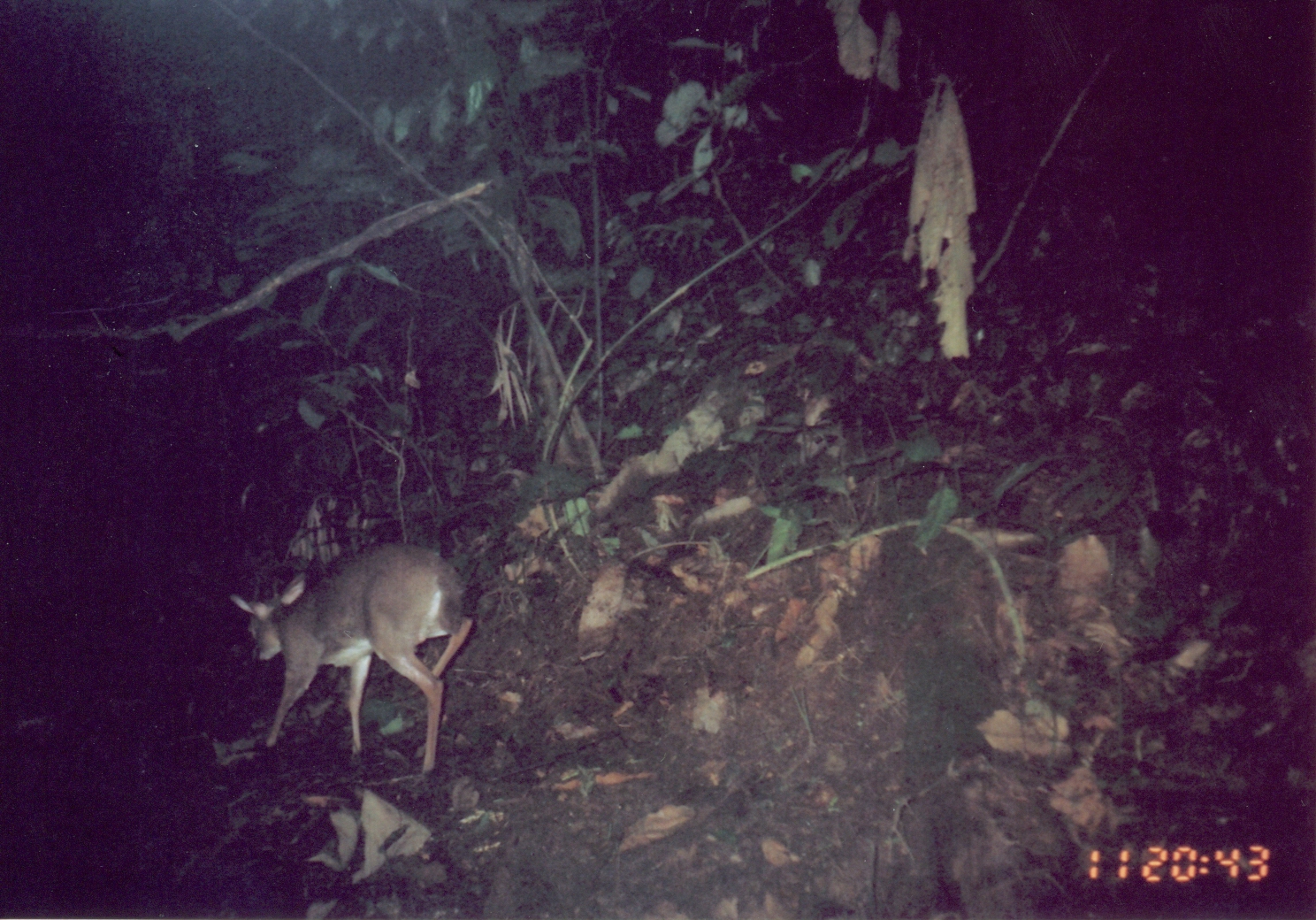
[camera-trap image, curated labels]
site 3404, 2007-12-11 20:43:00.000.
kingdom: Animalia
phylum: Chordata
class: Mammalia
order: Artiodactyla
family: Bovidae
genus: Nesotragus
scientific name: Nesotragus moschatus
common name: suni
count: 1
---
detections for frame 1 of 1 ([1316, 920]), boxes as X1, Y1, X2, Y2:
nesotragus moschatus: 229, 539, 476, 783